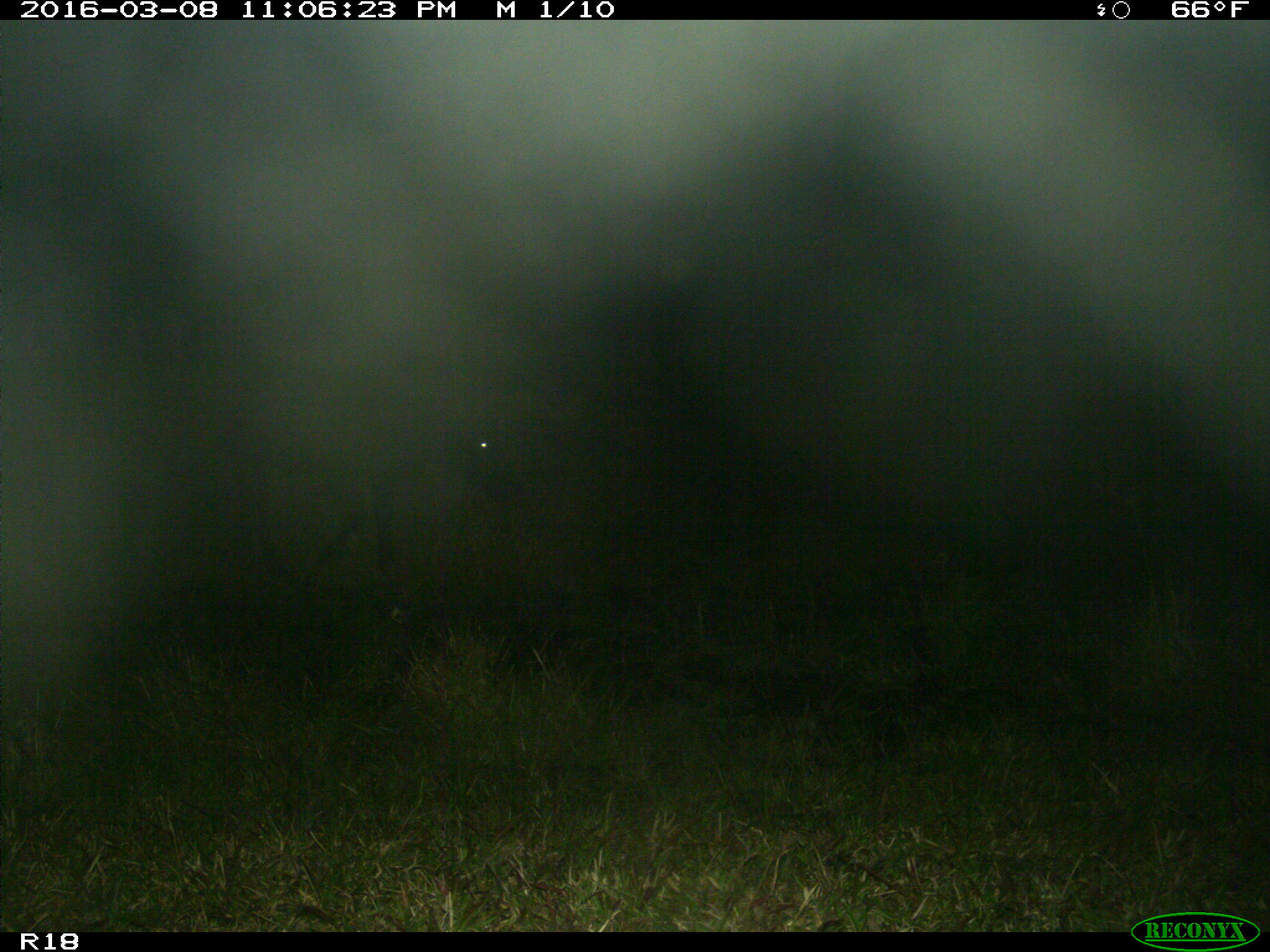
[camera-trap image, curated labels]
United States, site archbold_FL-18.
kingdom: Animalia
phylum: Chordata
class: Mammalia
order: Artiodactyla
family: Bovidae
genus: Bos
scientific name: Bos taurus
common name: domestic cow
Bos taurus (domestic cow).